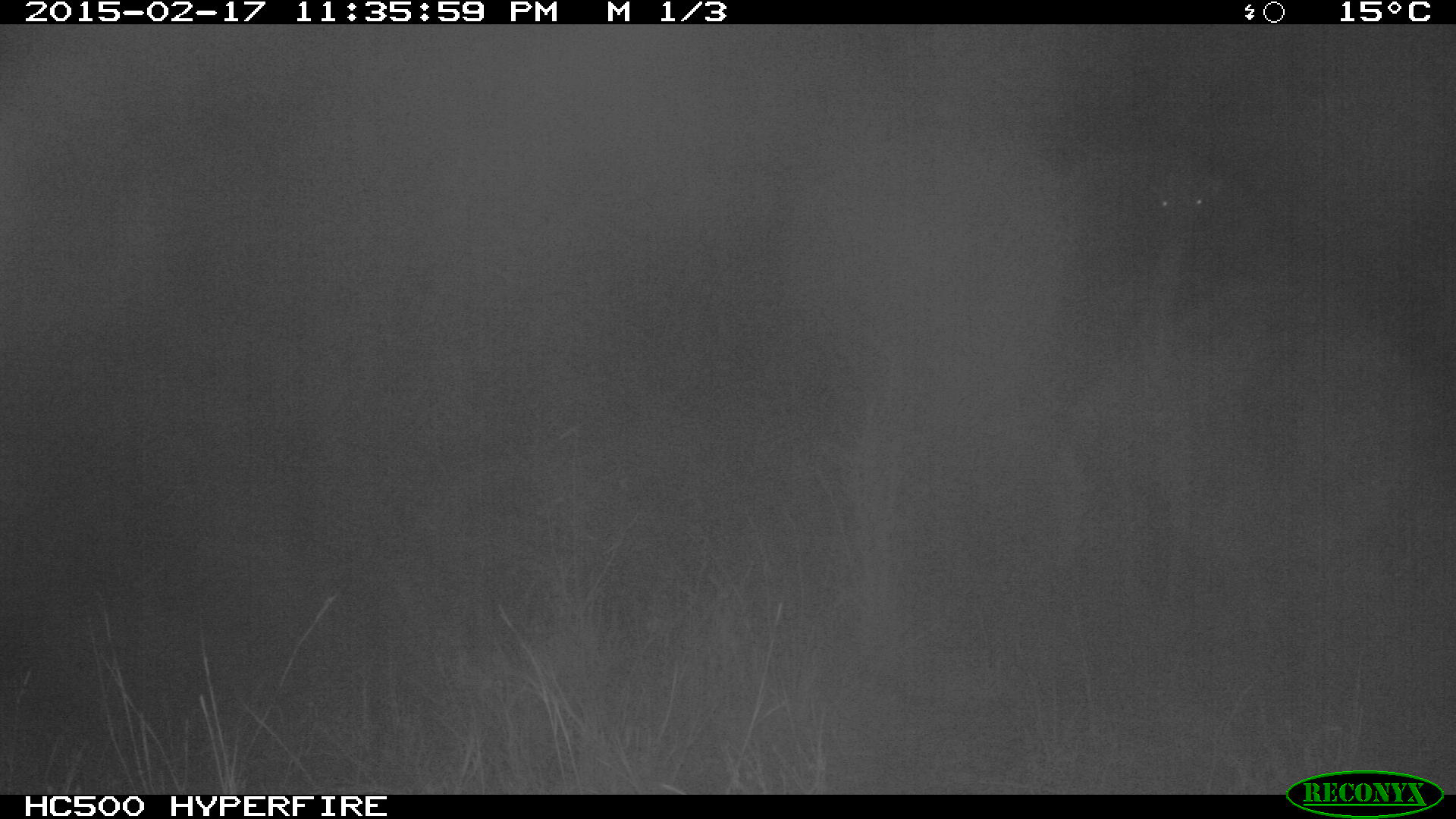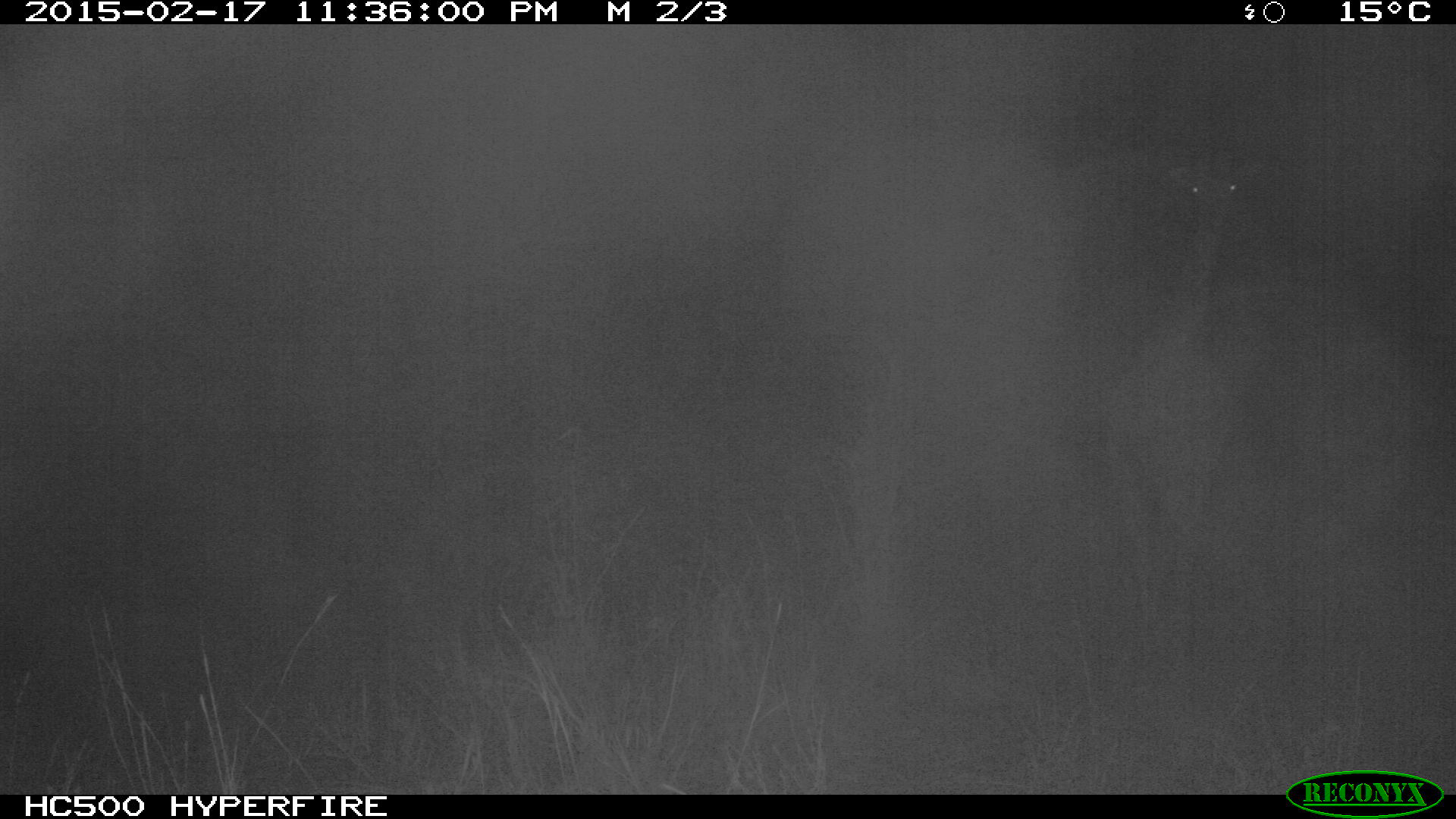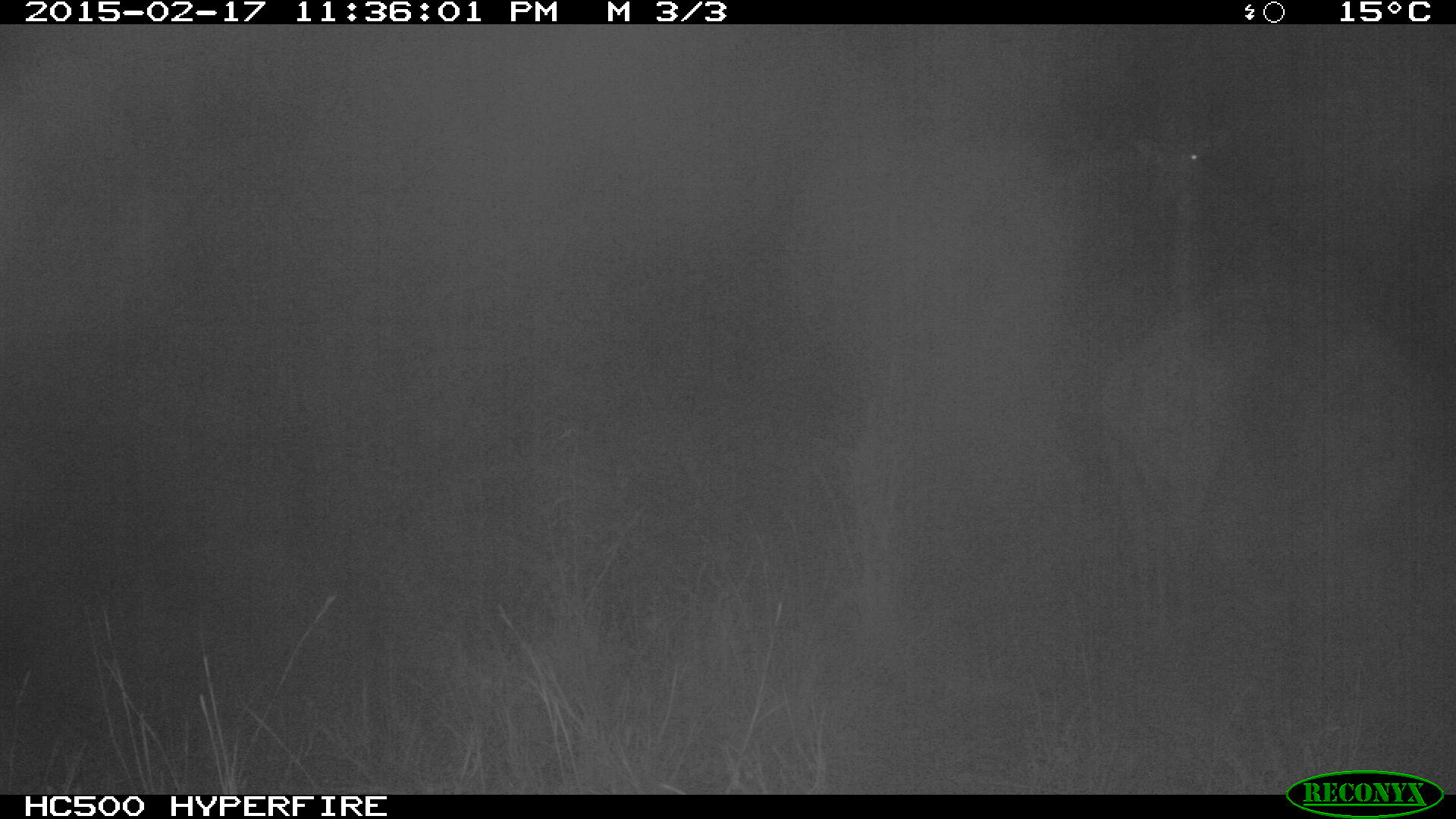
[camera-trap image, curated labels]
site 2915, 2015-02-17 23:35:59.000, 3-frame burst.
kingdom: Animalia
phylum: Chordata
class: Mammalia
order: Artiodactyla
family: Giraffidae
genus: Giraffa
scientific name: Giraffa camelopardalis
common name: giraffe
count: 1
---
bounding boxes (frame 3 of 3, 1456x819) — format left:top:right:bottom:
giraffa camelopardalis: 1107:114:1424:742